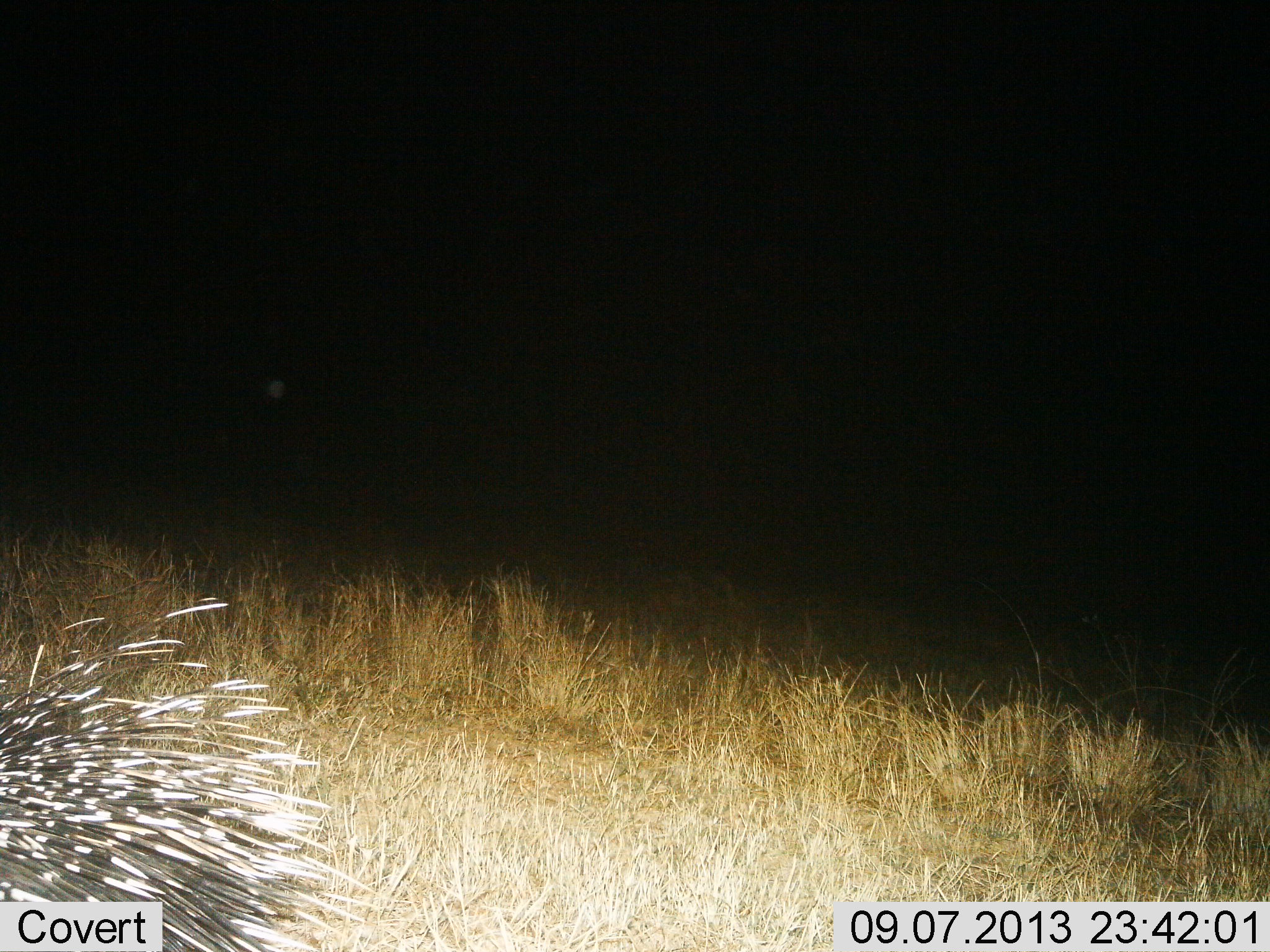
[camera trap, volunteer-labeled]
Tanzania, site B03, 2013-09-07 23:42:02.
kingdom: Animalia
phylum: Chordata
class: Mammalia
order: Rodentia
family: Hystricidae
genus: Hystrix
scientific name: Hystrix cristata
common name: crested porcupine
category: porcupine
Porcupine (crested porcupine) (Hystrix cristata), count 1. Behavior (volunteer vote fractions): standing 62%, resting 0%, moving 41%, interacting 0%. Young present (vote fraction): 0%. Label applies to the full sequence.